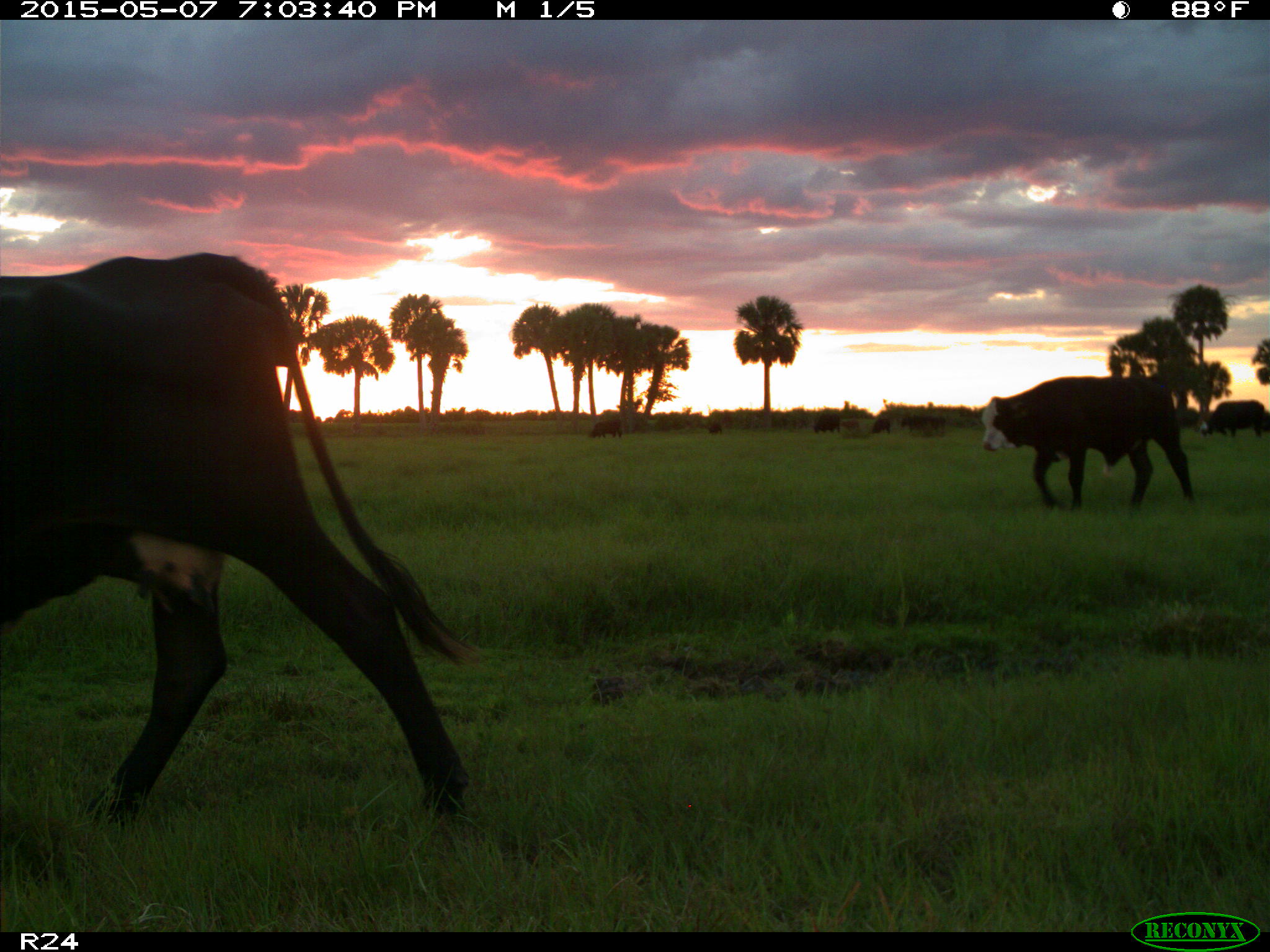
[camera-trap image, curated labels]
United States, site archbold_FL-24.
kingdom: Animalia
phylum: Chordata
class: Mammalia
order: Artiodactyla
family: Bovidae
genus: Bos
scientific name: Bos taurus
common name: domestic cow